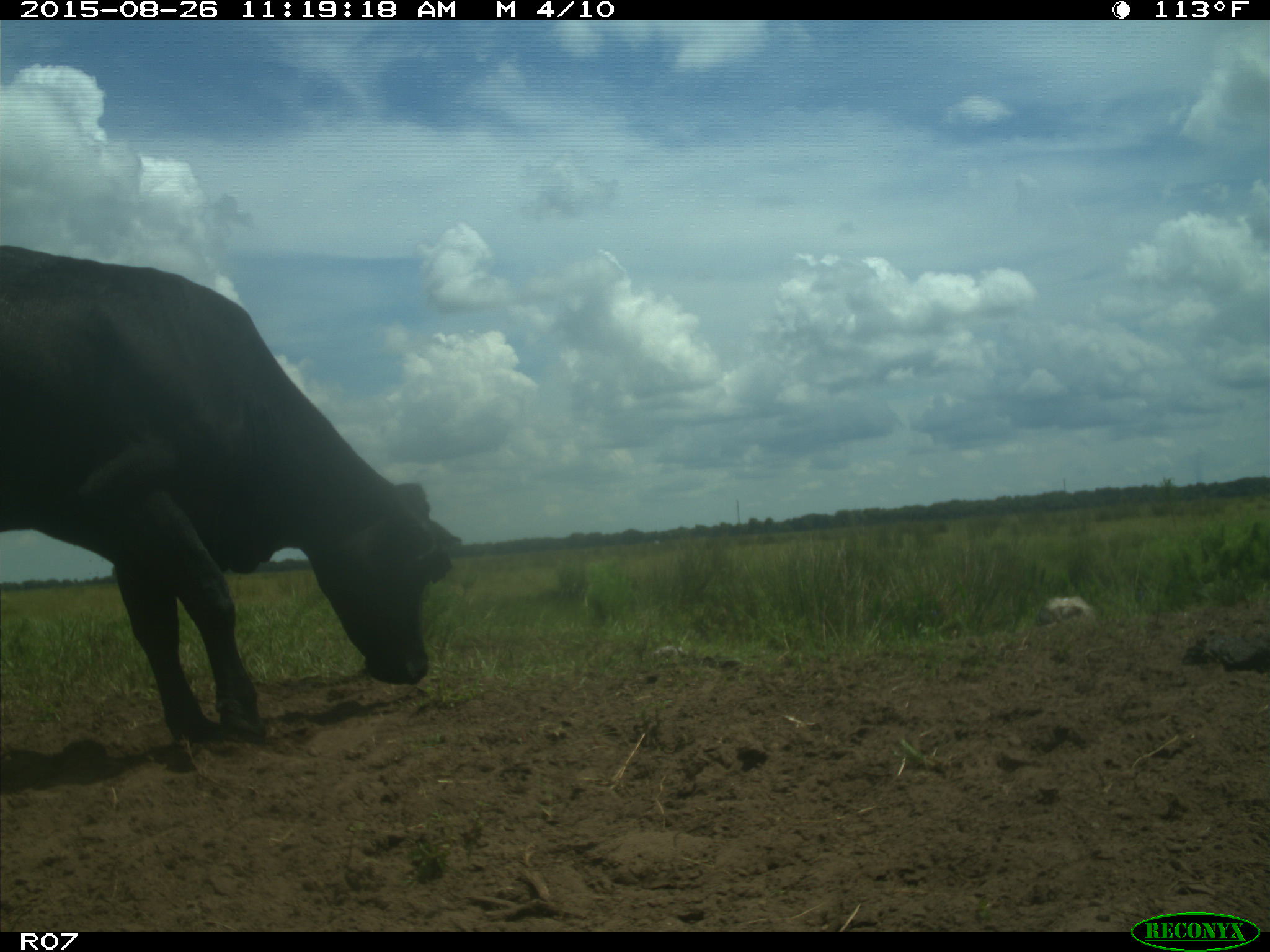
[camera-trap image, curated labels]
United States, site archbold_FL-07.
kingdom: Animalia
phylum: Chordata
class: Mammalia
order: Artiodactyla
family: Bovidae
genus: Bos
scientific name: Bos taurus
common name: domestic cow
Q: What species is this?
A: Bos taurus (domestic cow).